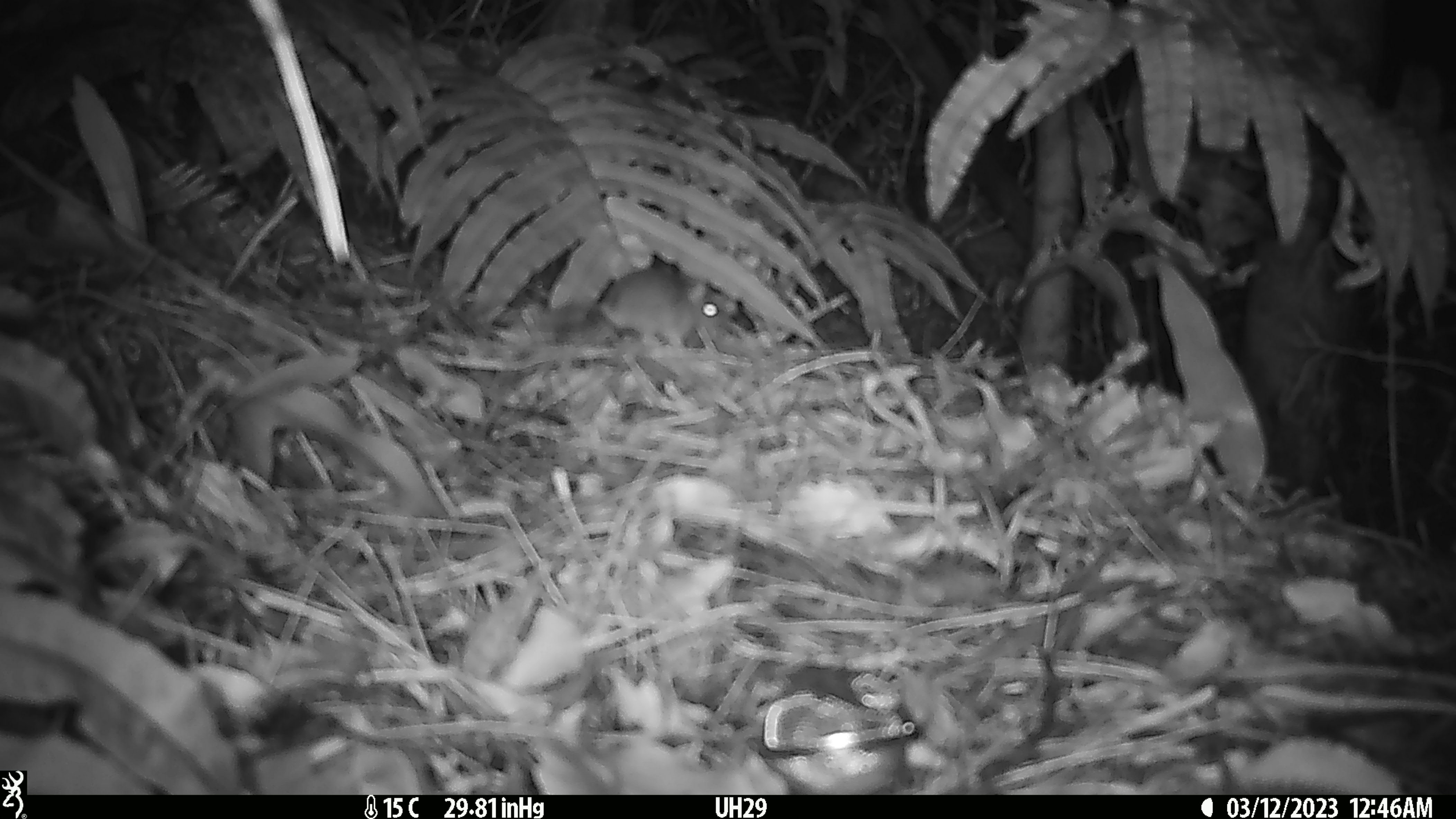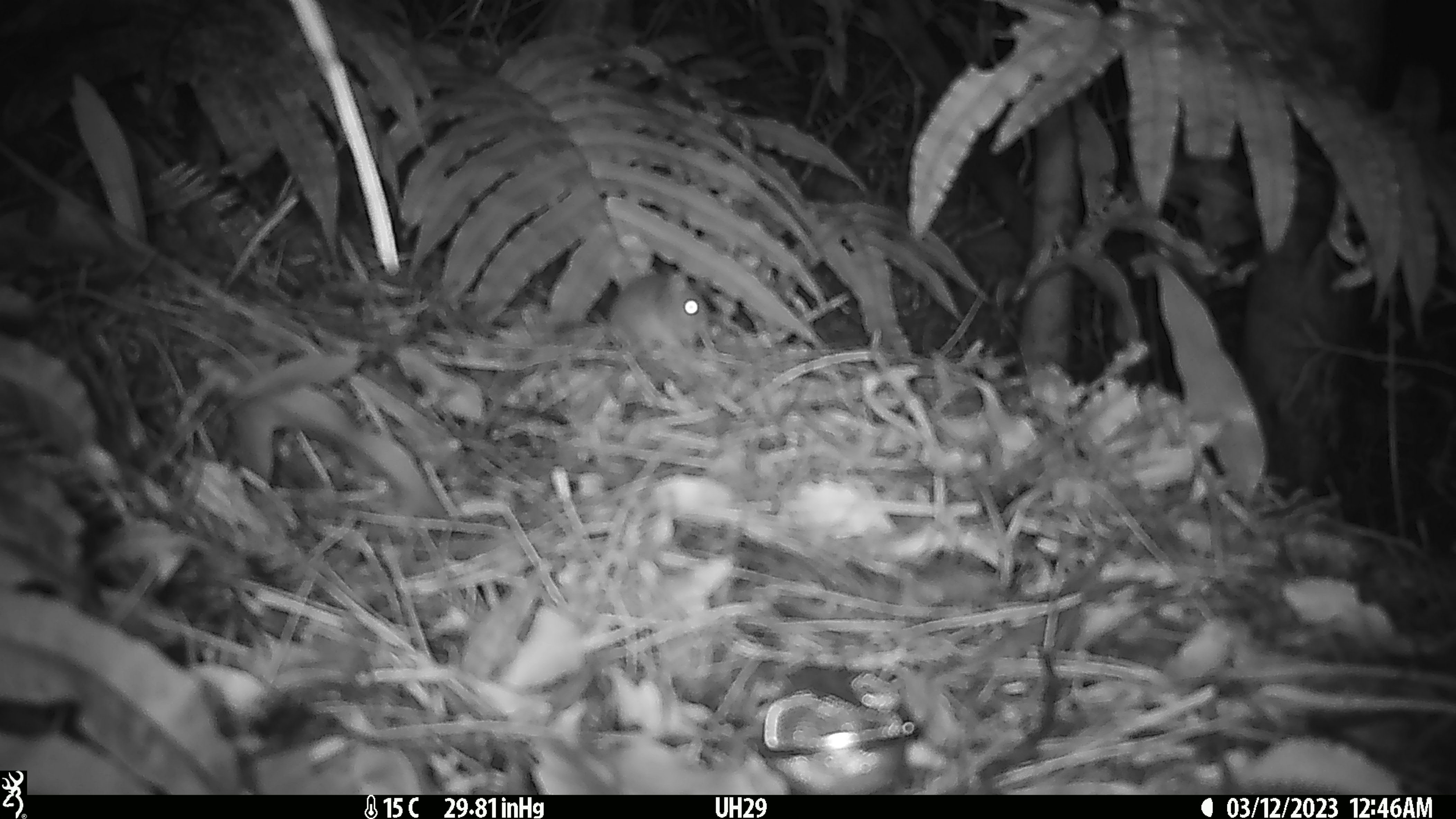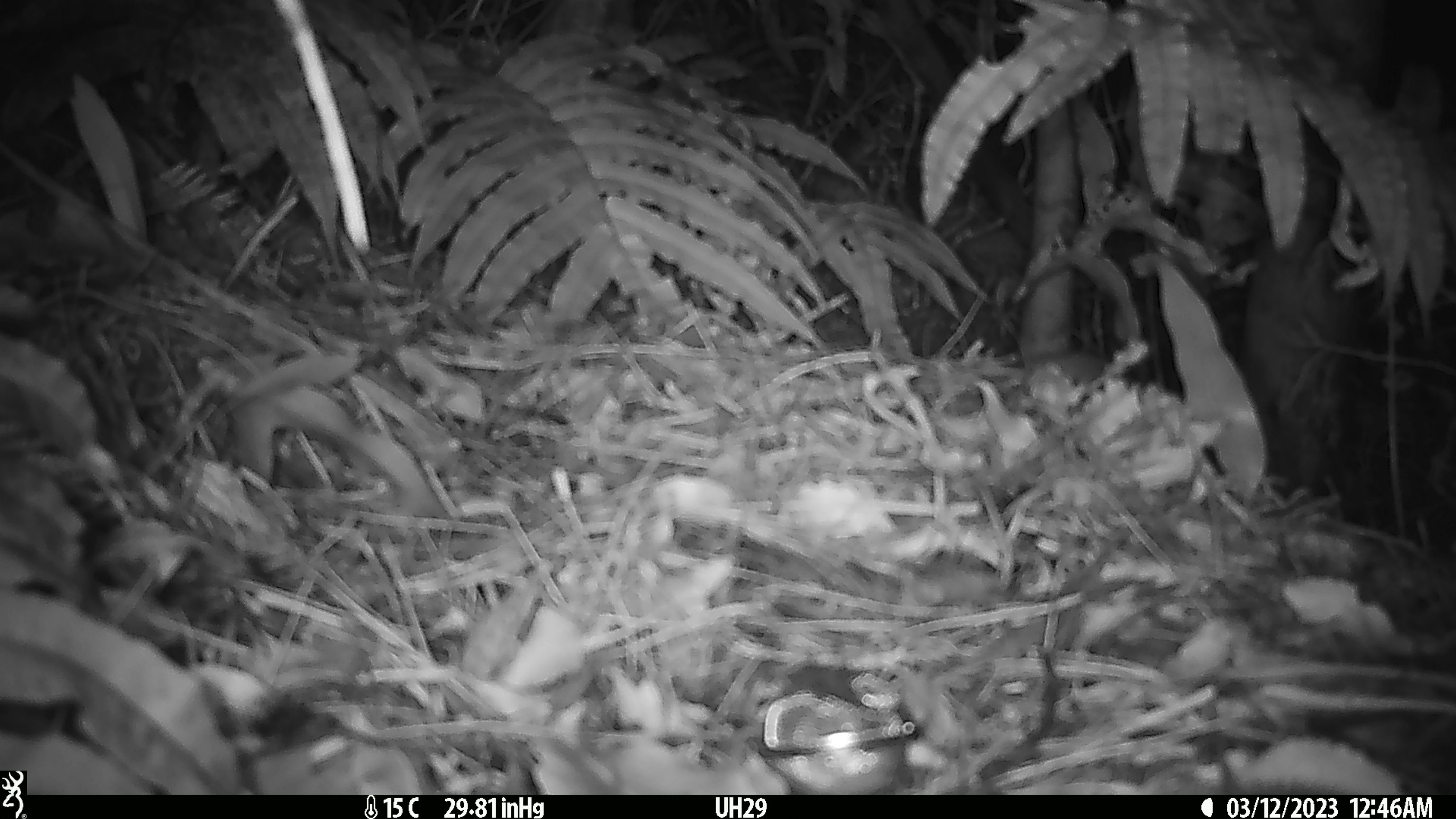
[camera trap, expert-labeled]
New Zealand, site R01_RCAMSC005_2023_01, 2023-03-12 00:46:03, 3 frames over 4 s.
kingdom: Animalia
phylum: Chordata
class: Mammalia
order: Rodentia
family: Muridae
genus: Mus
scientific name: Mus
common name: mouse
Mouse (Mus).